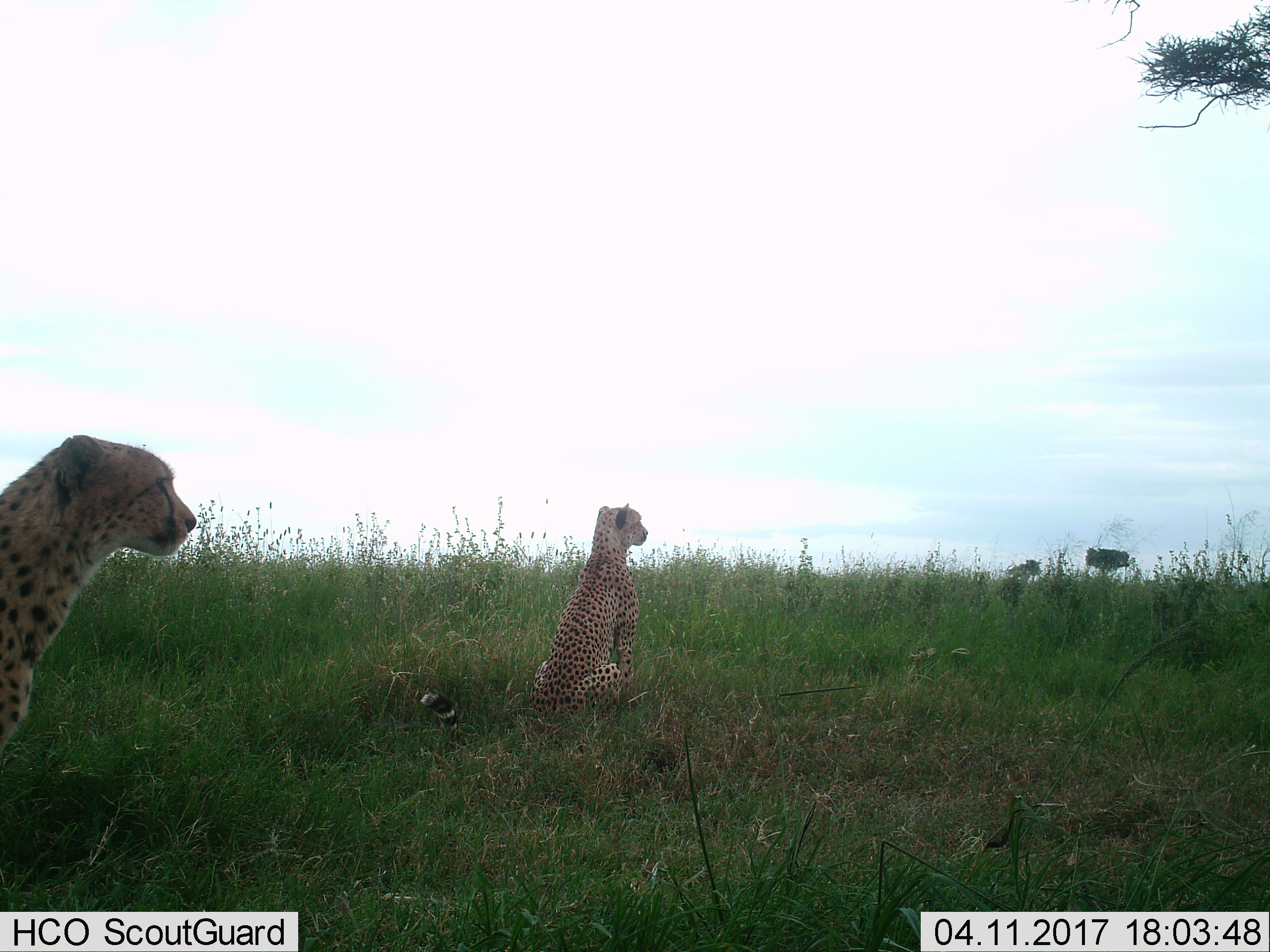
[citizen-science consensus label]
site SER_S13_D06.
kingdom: Animalia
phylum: Chordata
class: Mammalia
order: Carnivora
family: Felidae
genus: Acinonyx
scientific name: Acinonyx jubatus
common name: cheetah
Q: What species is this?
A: Cheetah (Acinonyx jubatus).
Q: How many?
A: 2.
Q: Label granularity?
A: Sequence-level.